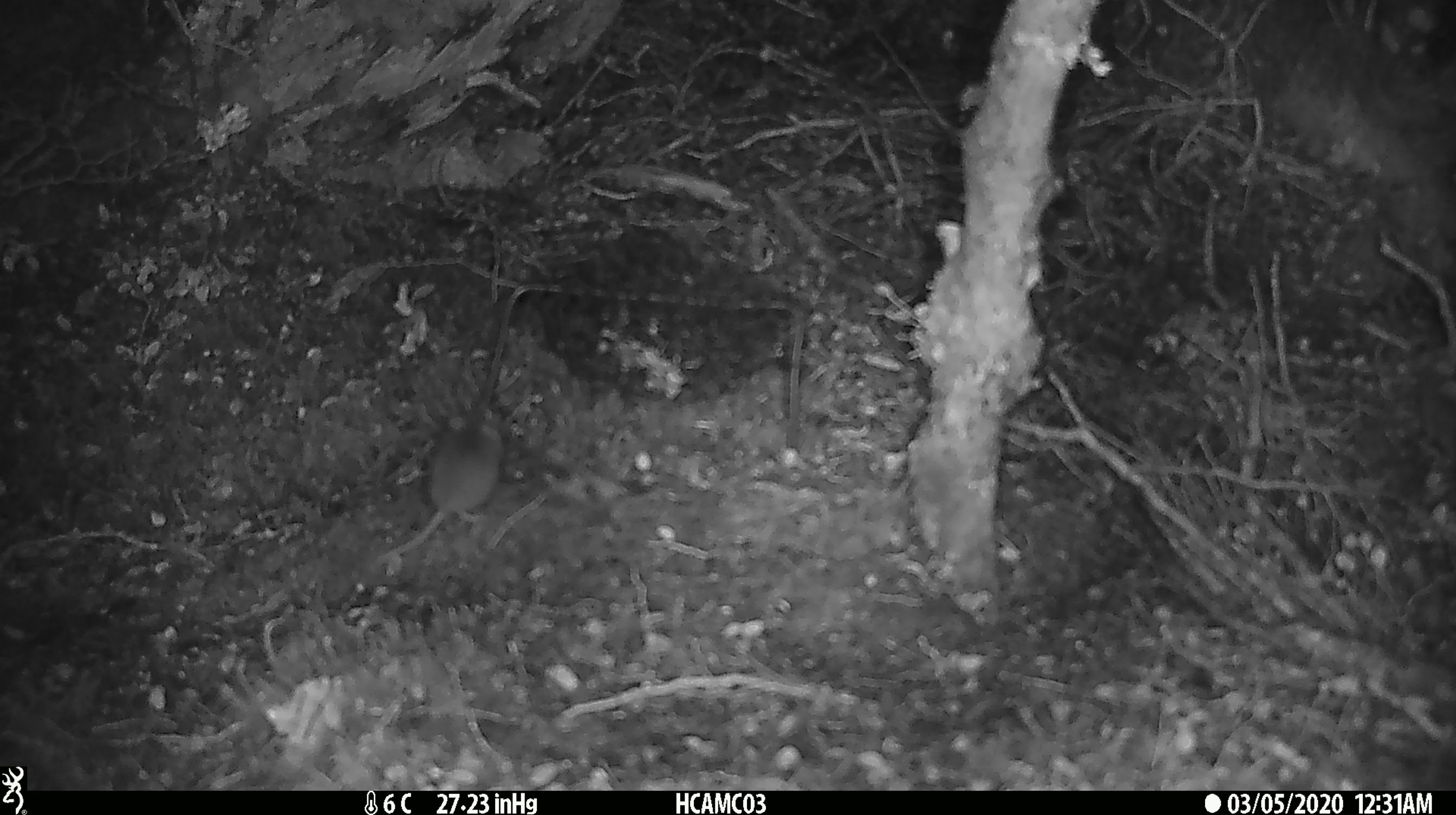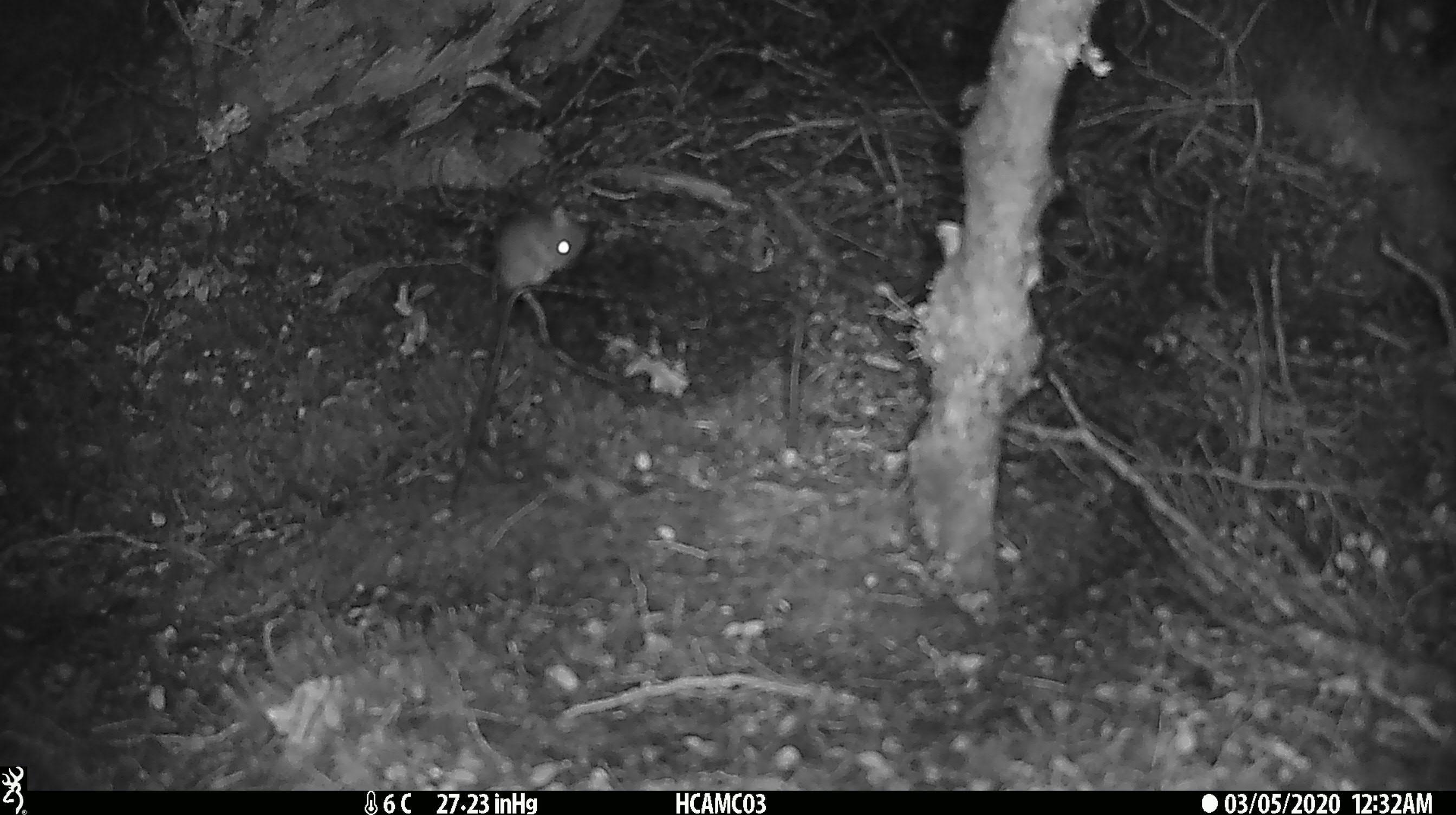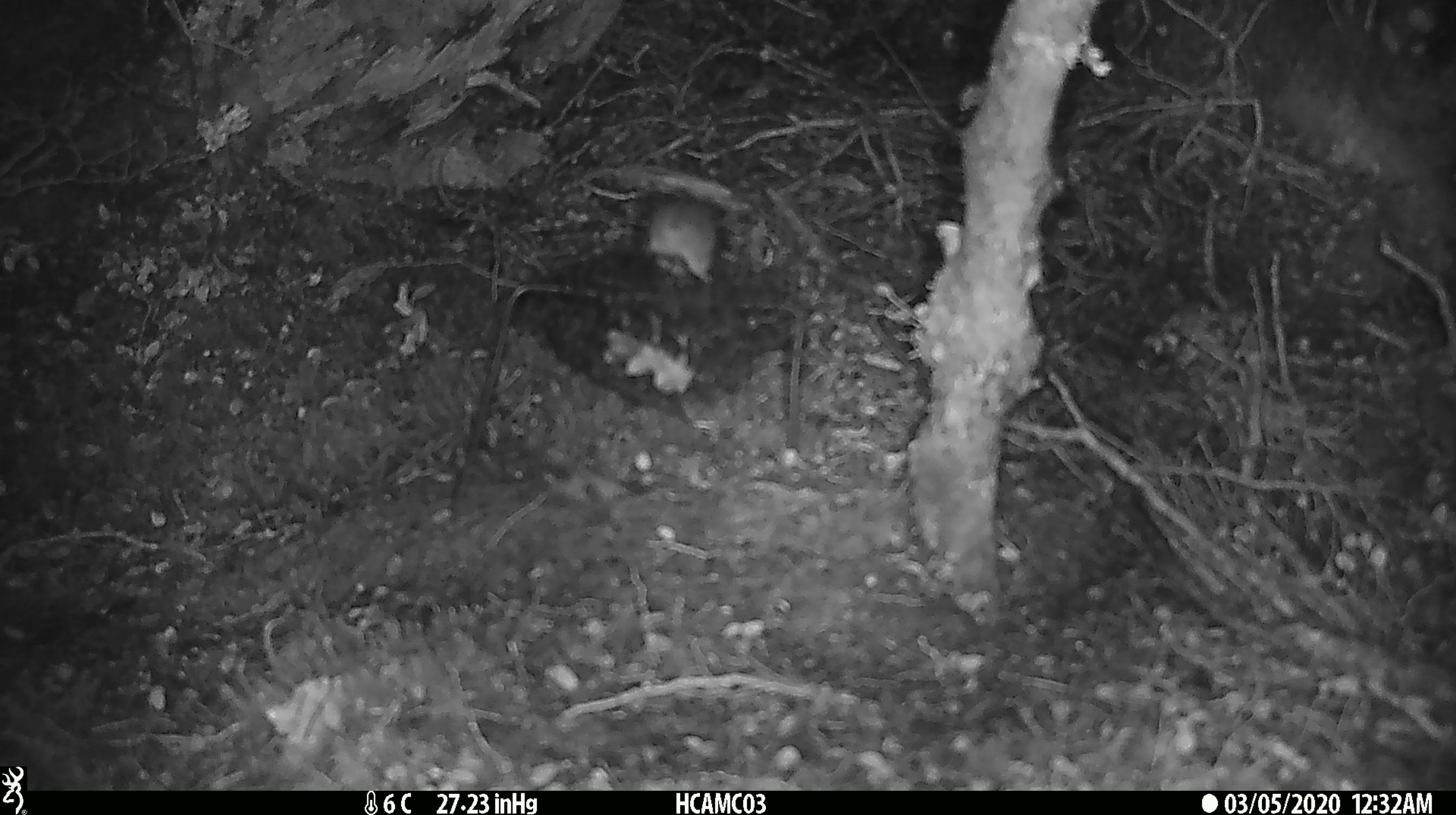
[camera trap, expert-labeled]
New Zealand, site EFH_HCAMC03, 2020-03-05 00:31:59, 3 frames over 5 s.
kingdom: Animalia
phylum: Chordata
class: Mammalia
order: Rodentia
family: Muridae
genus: Mus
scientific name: Mus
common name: mouse